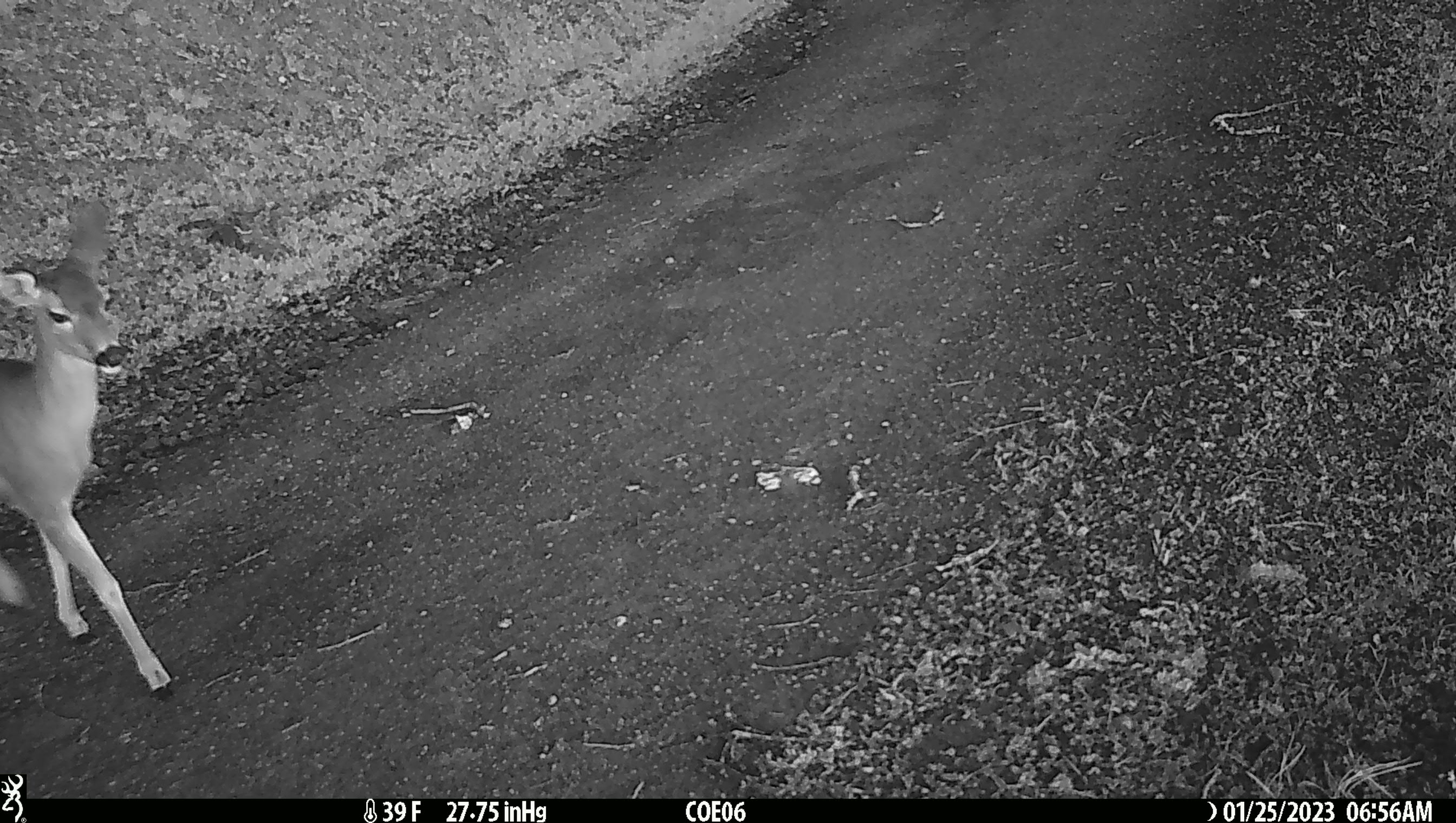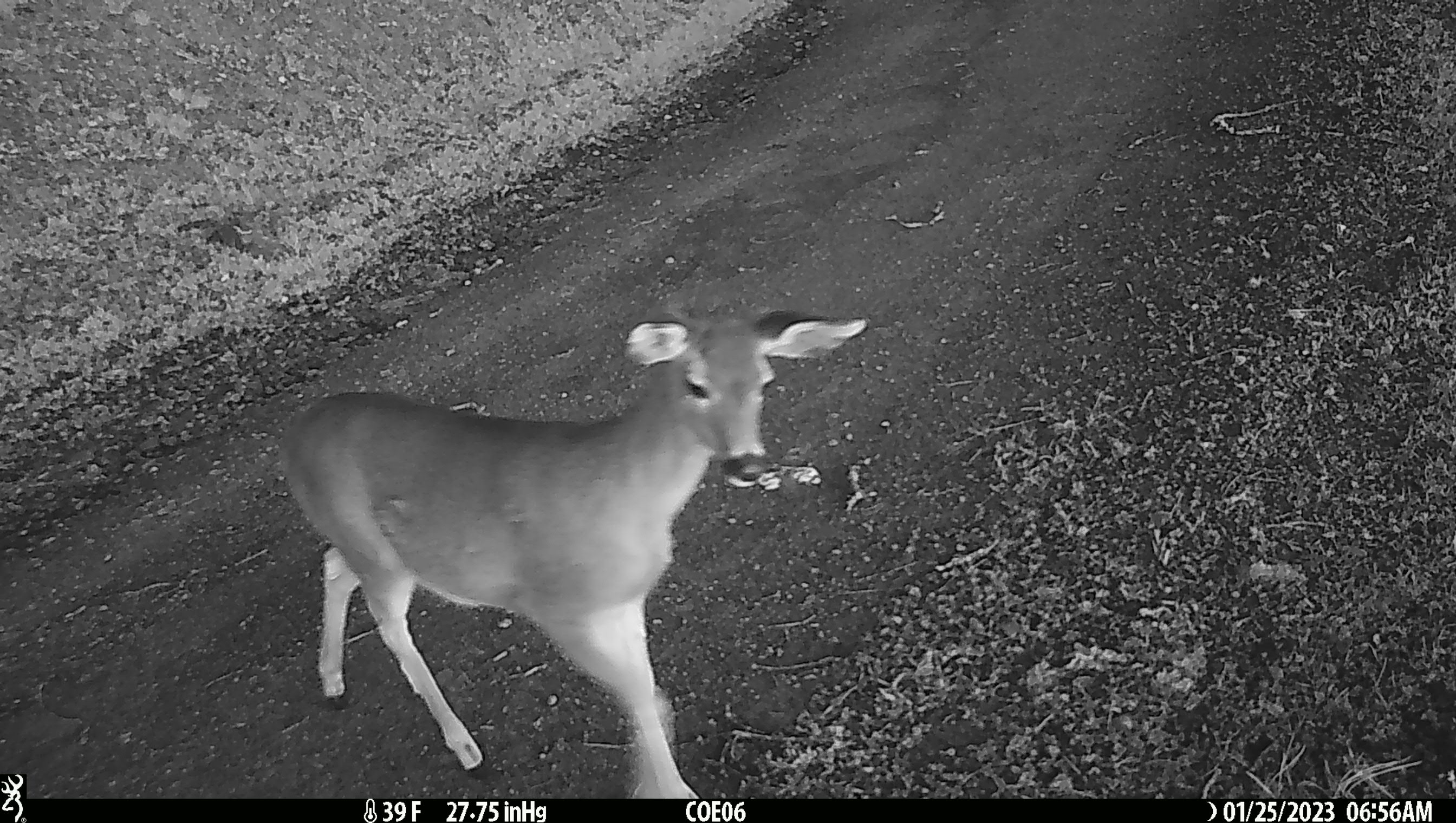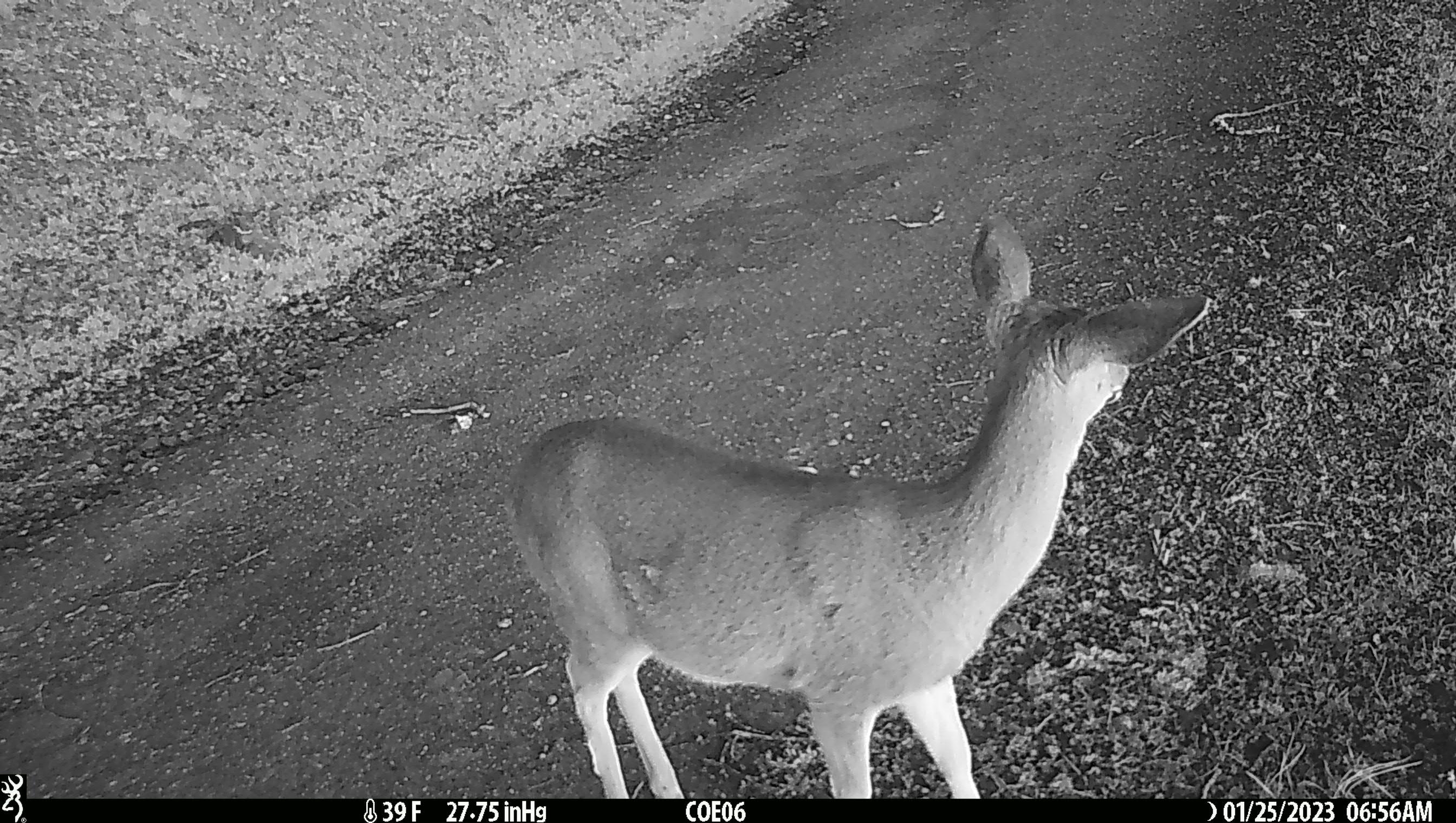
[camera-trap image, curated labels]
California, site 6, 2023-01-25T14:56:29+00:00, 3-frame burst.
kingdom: Animalia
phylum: Chordata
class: Mammalia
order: Artiodactyla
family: Cervidae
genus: Odocoileus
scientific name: Odocoileus hemionus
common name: mule deer